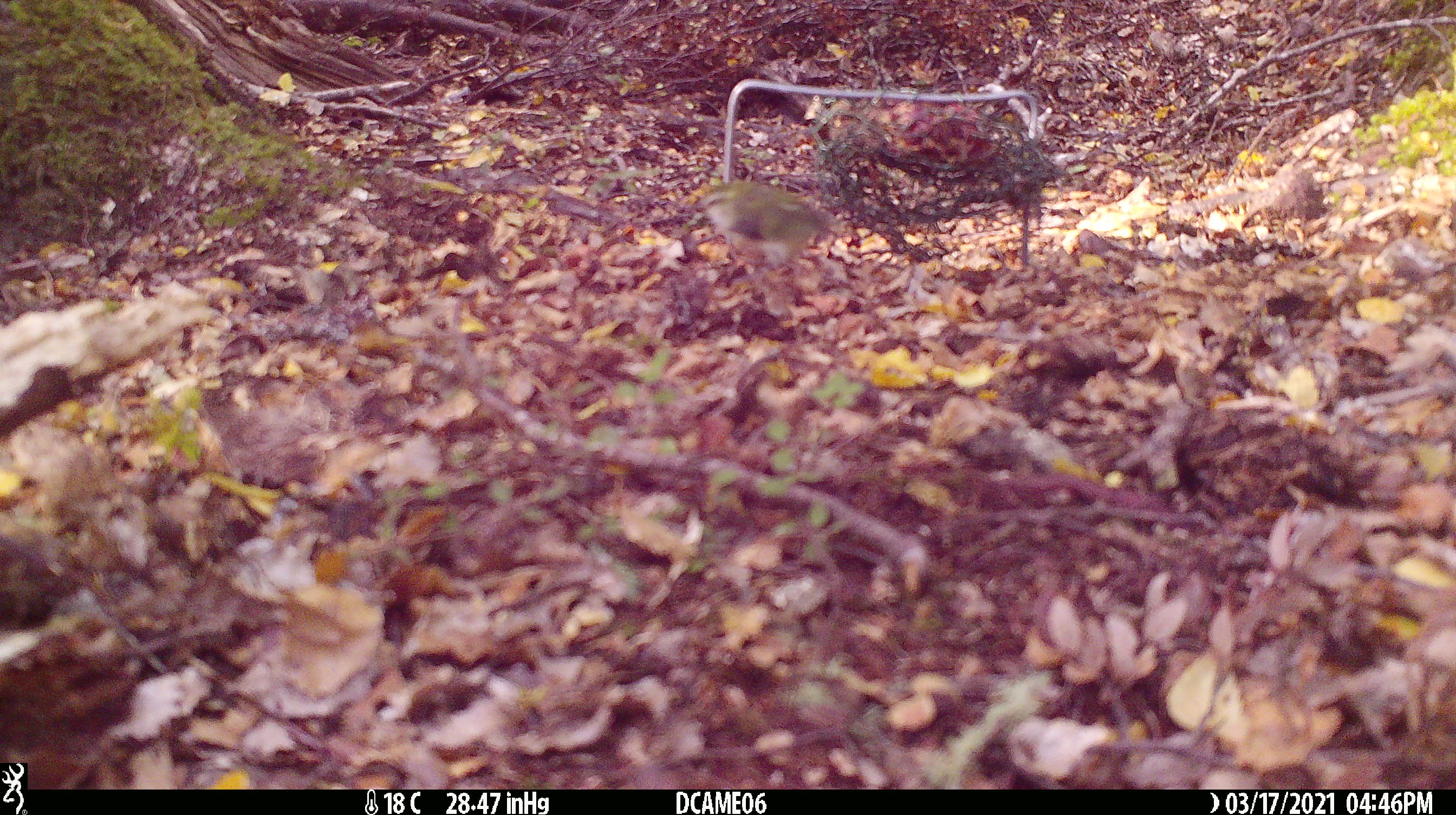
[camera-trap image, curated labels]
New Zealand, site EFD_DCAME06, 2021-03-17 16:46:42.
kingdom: Animalia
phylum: Chordata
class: Aves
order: Passeriformes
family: Acanthisittidae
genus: Acanthisitta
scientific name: Acanthisitta chloris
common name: rifleman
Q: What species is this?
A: Rifleman (Acanthisitta chloris).